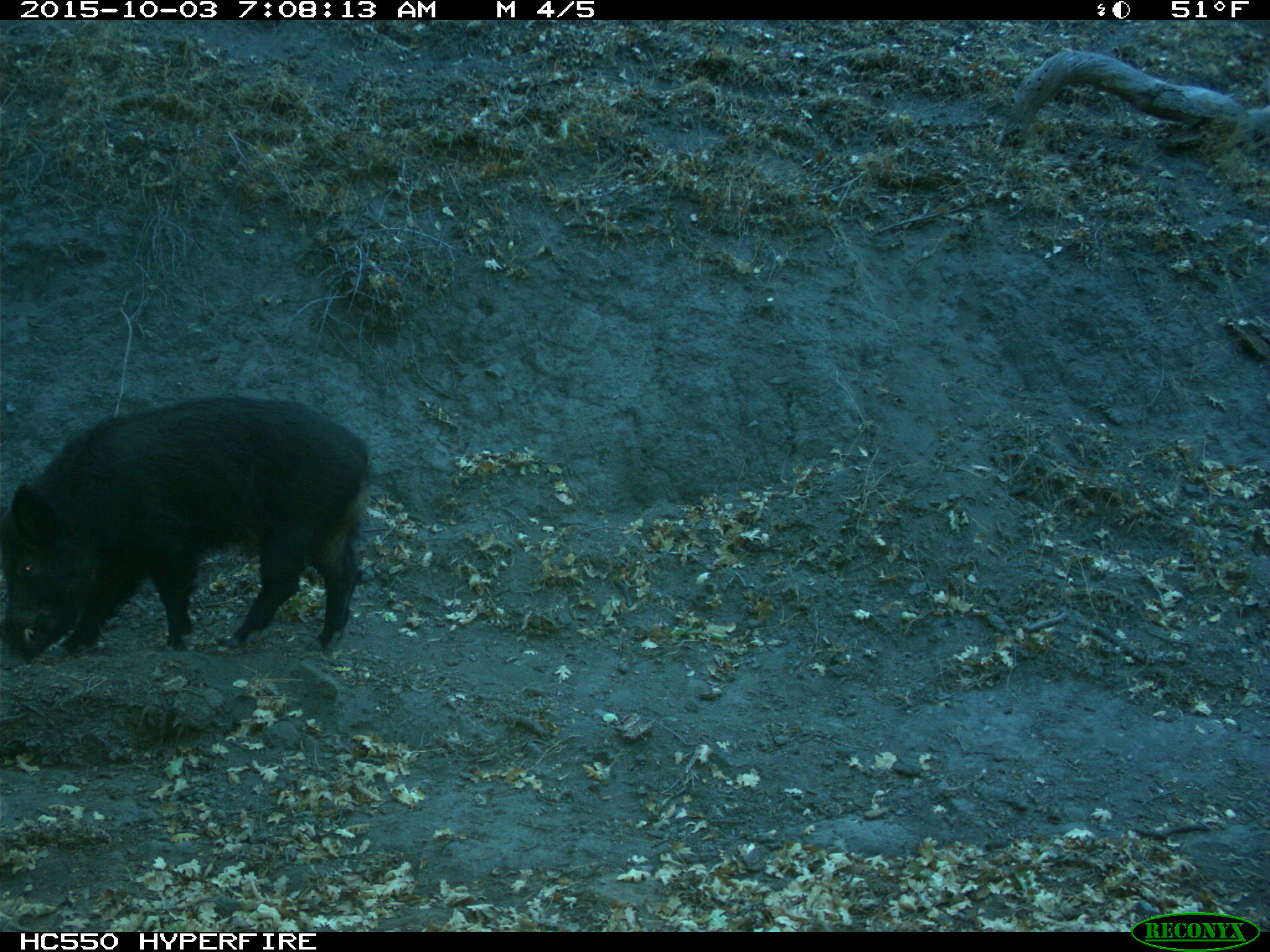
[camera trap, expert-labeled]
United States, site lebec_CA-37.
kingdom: Animalia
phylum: Chordata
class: Mammalia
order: Artiodactyla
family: Suidae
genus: Sus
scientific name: Sus scrofa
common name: wild boar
Sus scrofa (wild boar).